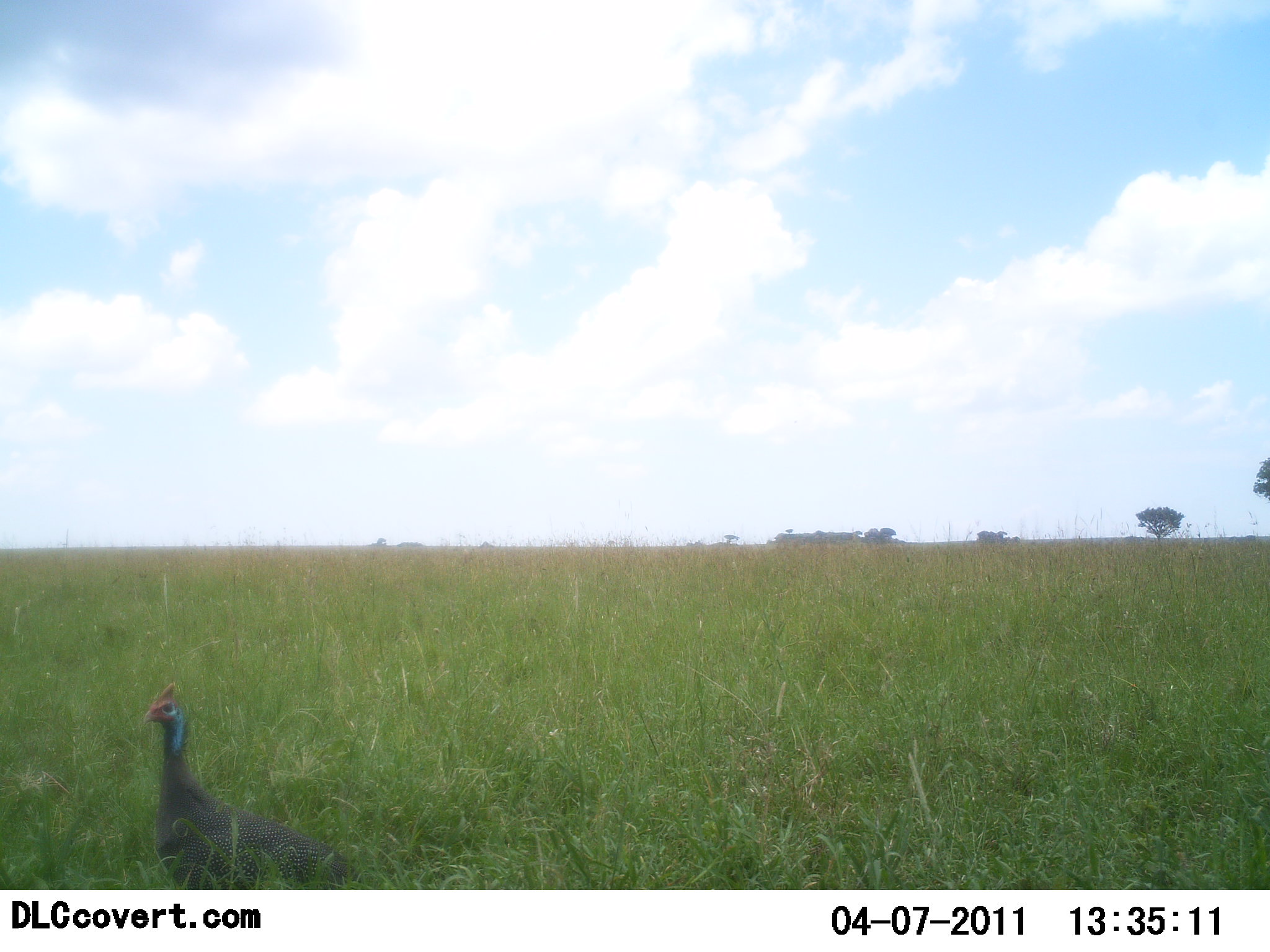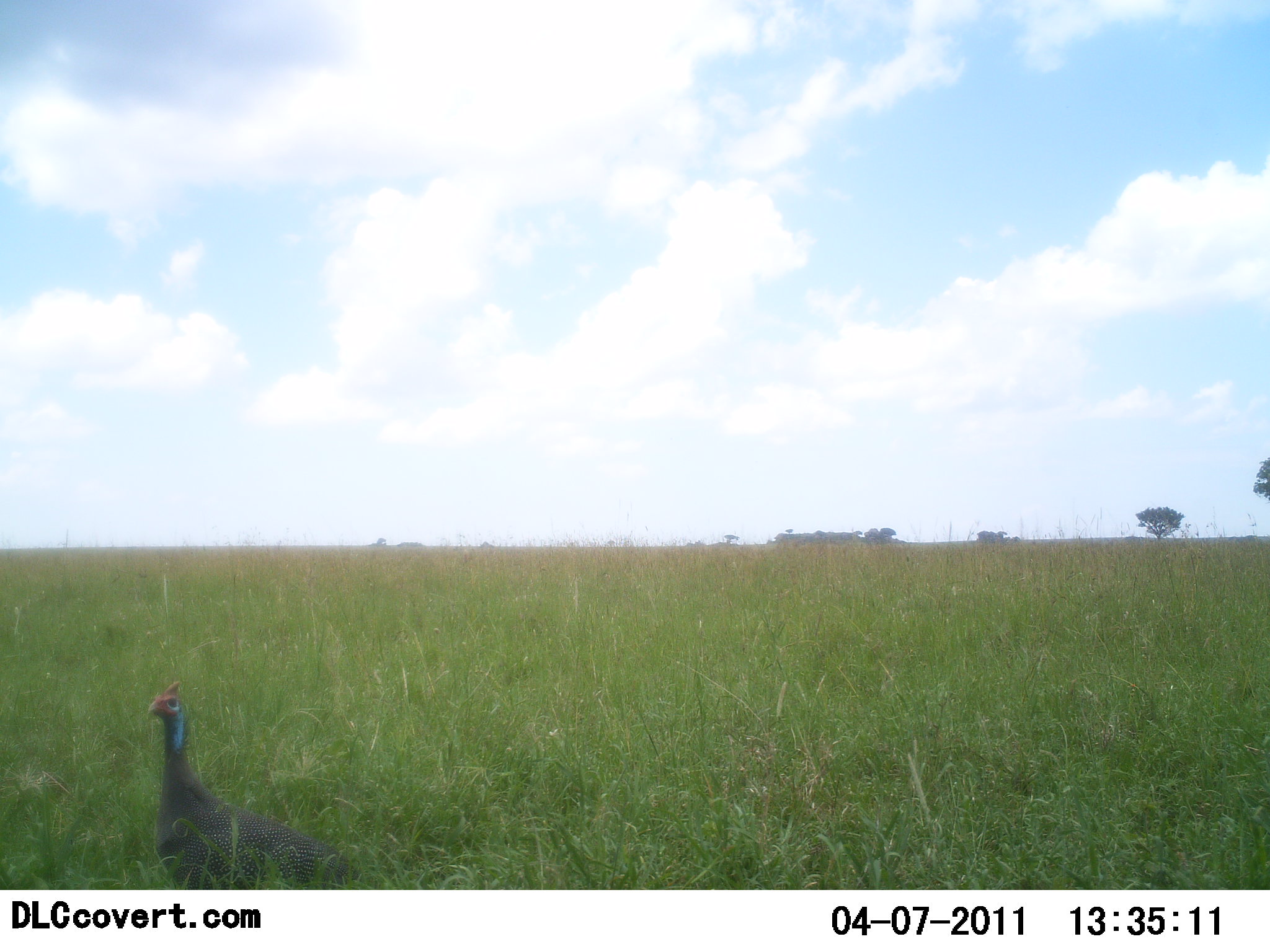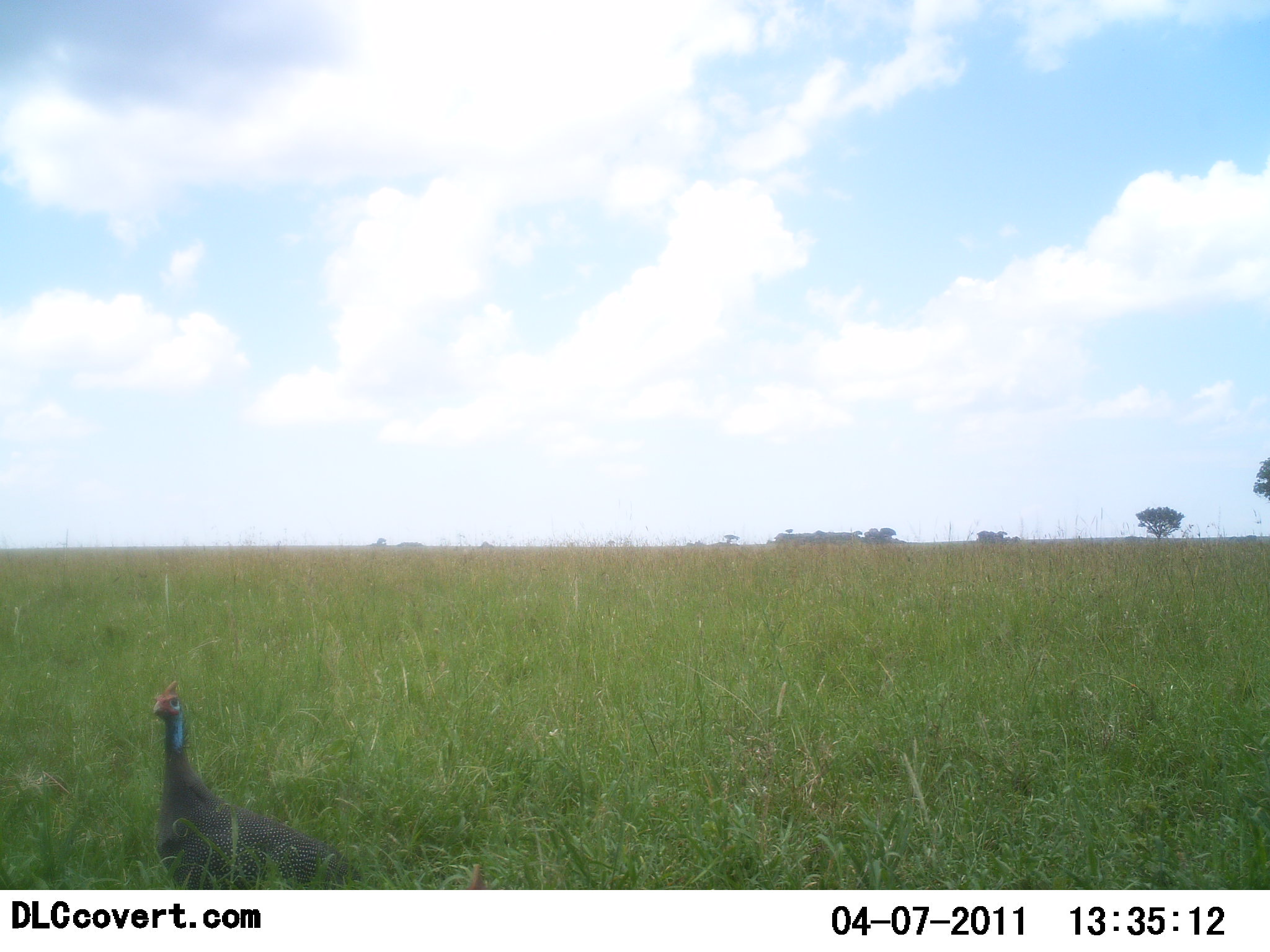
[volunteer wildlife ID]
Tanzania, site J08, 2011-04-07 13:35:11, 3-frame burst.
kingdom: Animalia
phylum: Chordata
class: Aves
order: Galliformes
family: Numididae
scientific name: Numididae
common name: guinea fowl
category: guineafowl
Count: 1.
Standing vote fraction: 92%.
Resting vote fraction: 0%.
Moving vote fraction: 8%.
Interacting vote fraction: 0%.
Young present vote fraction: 0%.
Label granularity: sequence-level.